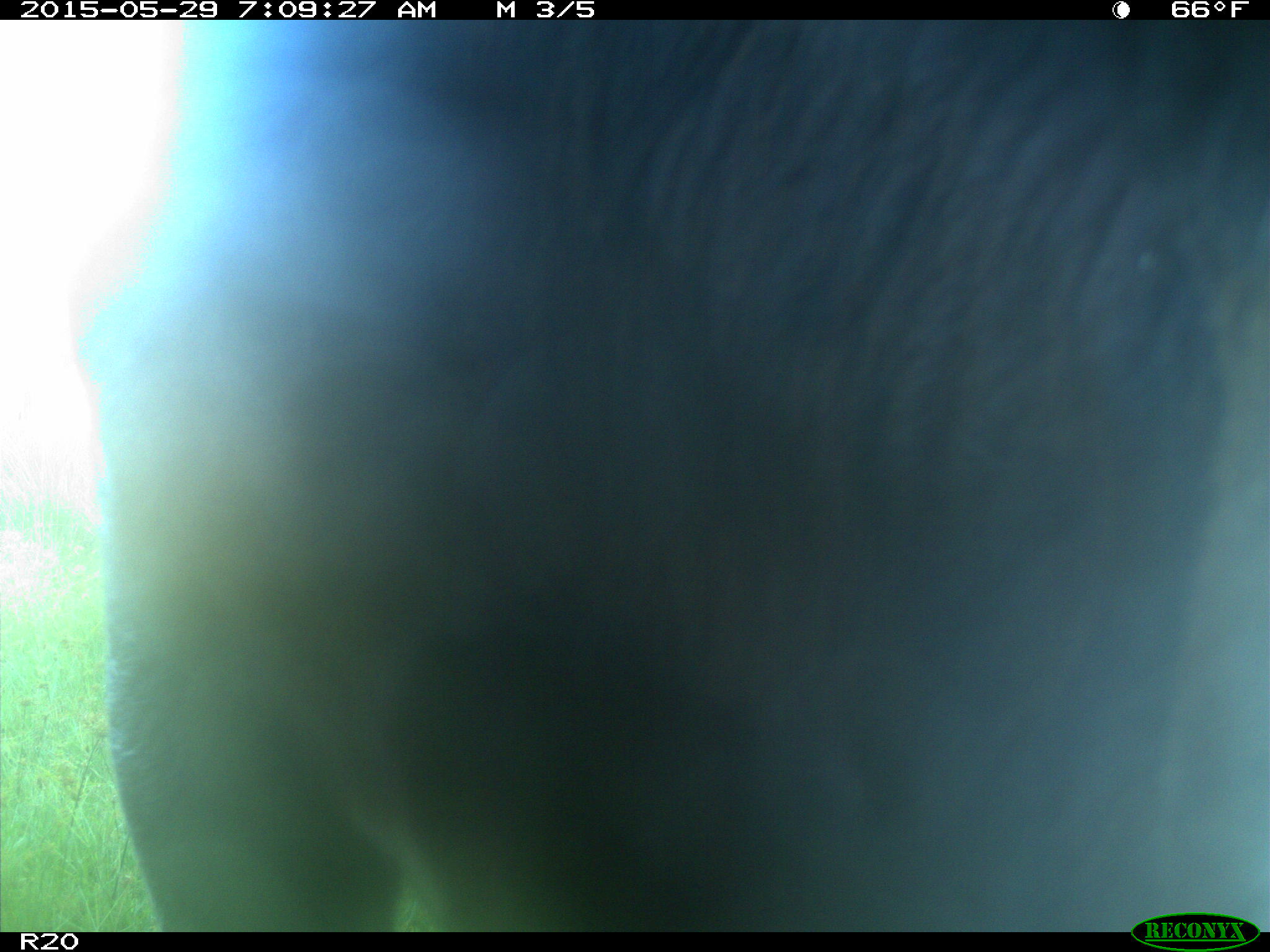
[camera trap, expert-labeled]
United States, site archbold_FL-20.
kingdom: Animalia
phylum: Chordata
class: Mammalia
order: Artiodactyla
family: Bovidae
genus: Bos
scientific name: Bos taurus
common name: domestic cow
Bos taurus (domestic cow).